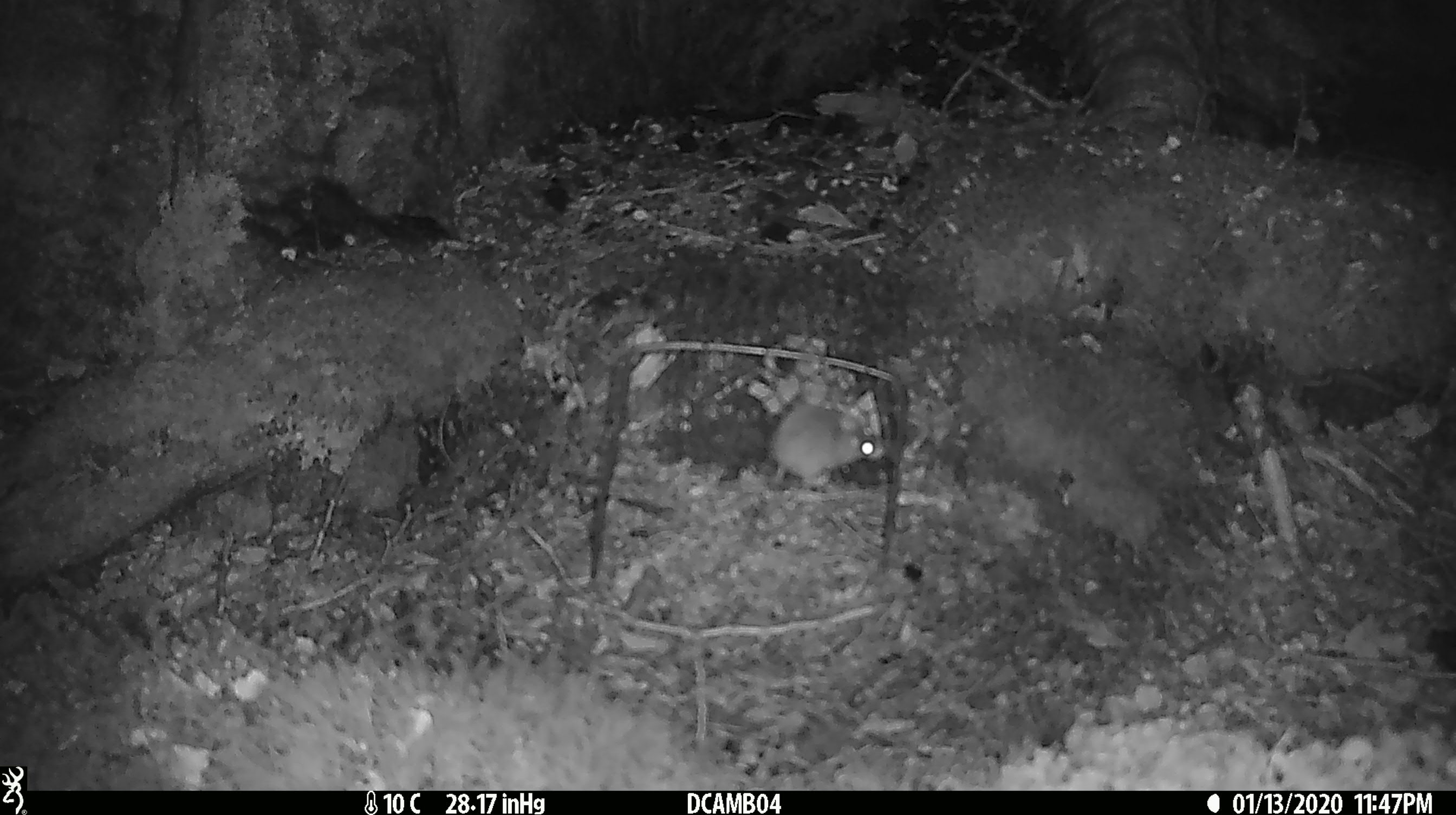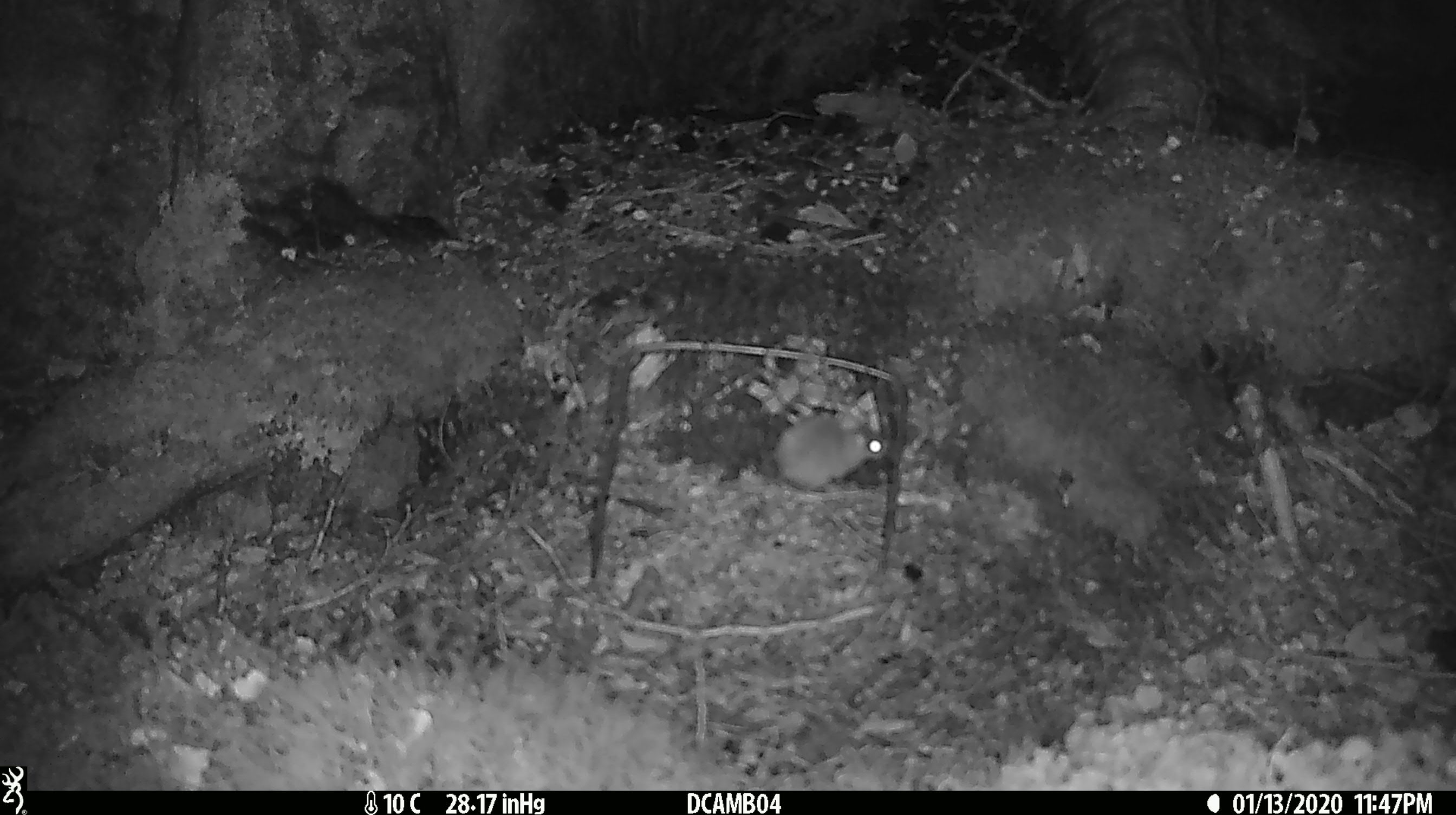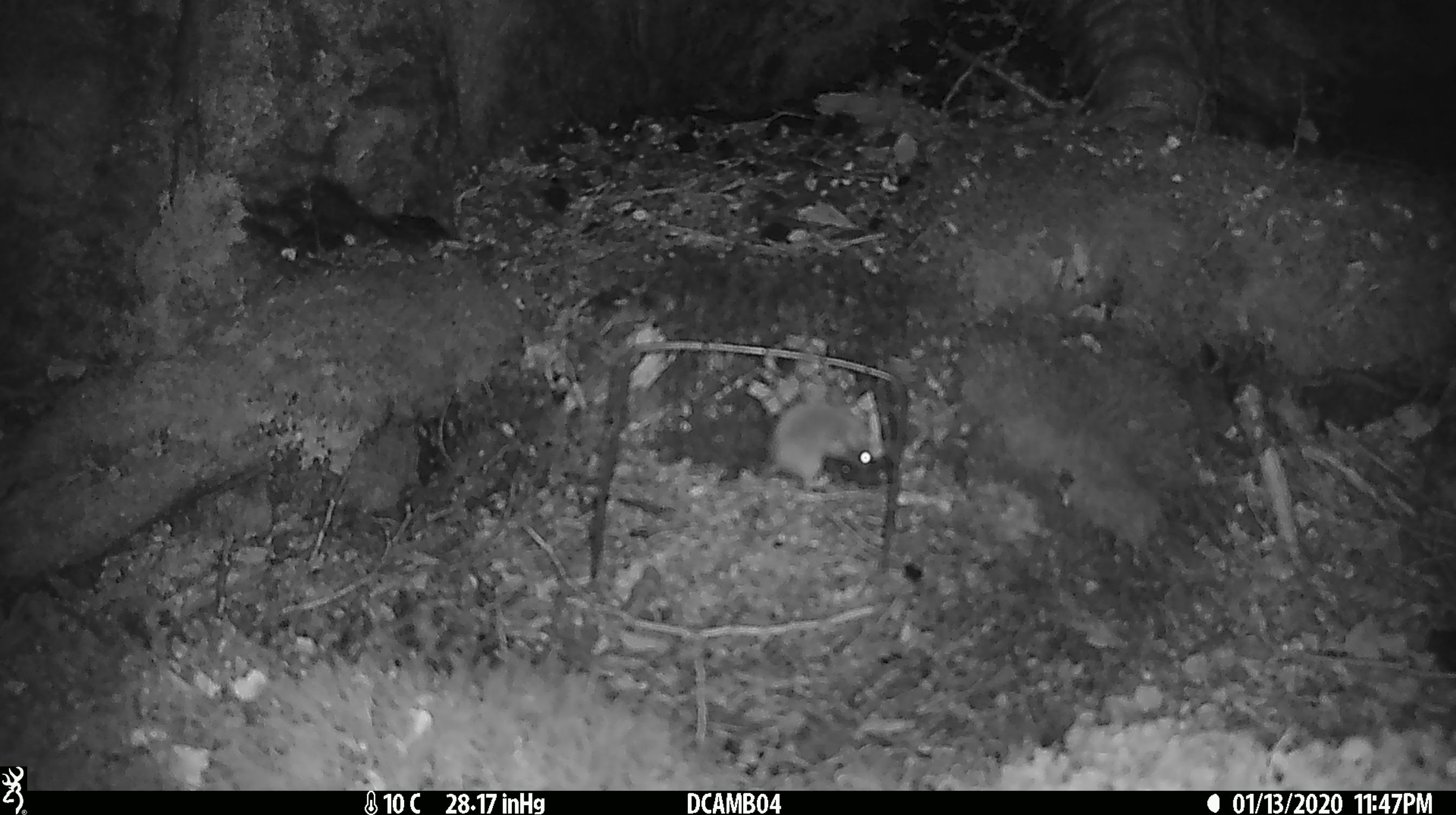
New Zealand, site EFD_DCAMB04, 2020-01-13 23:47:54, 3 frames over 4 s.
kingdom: Animalia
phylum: Chordata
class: Mammalia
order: Rodentia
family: Muridae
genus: Mus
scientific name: Mus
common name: mouse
Mouse (Mus).